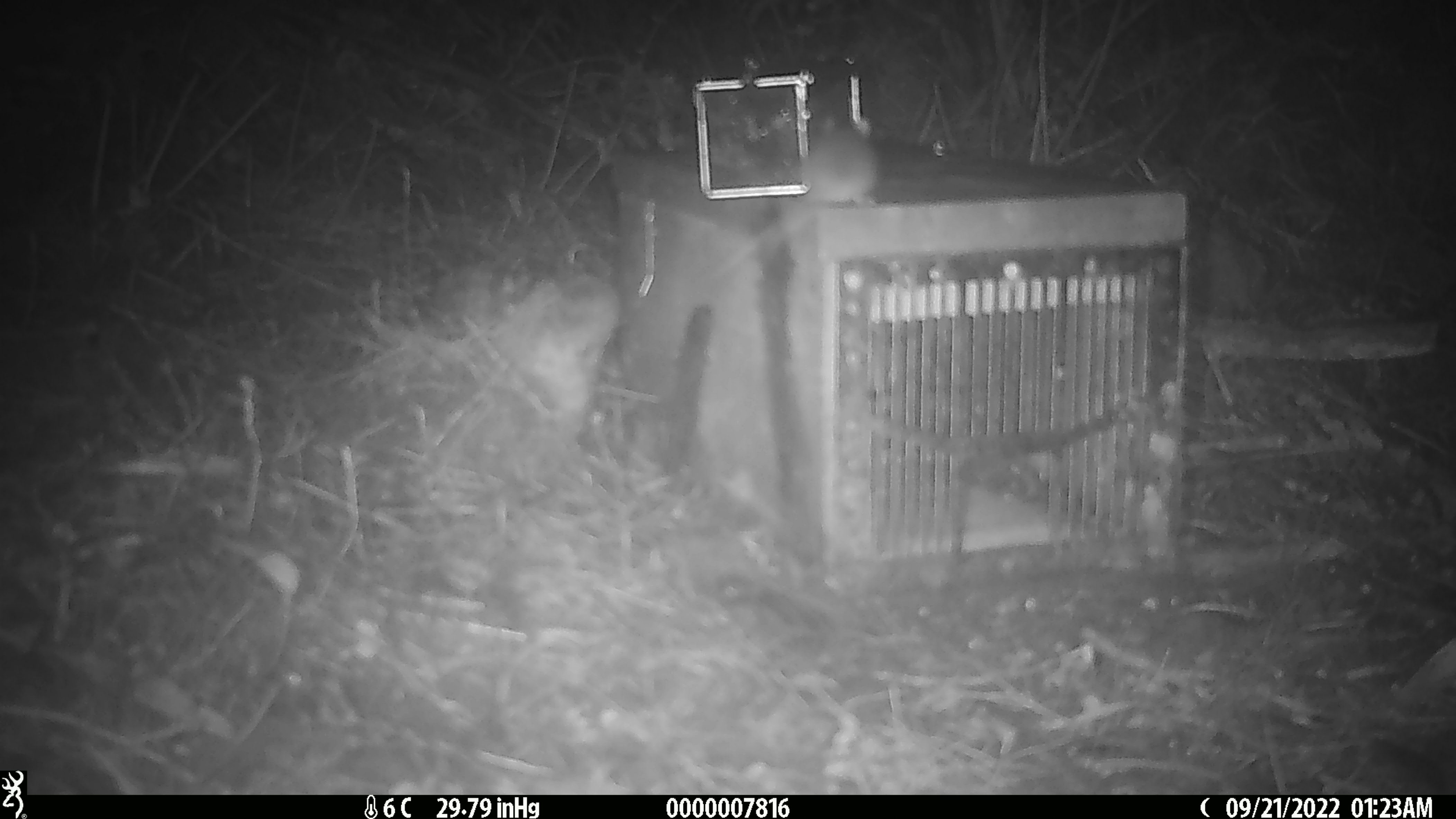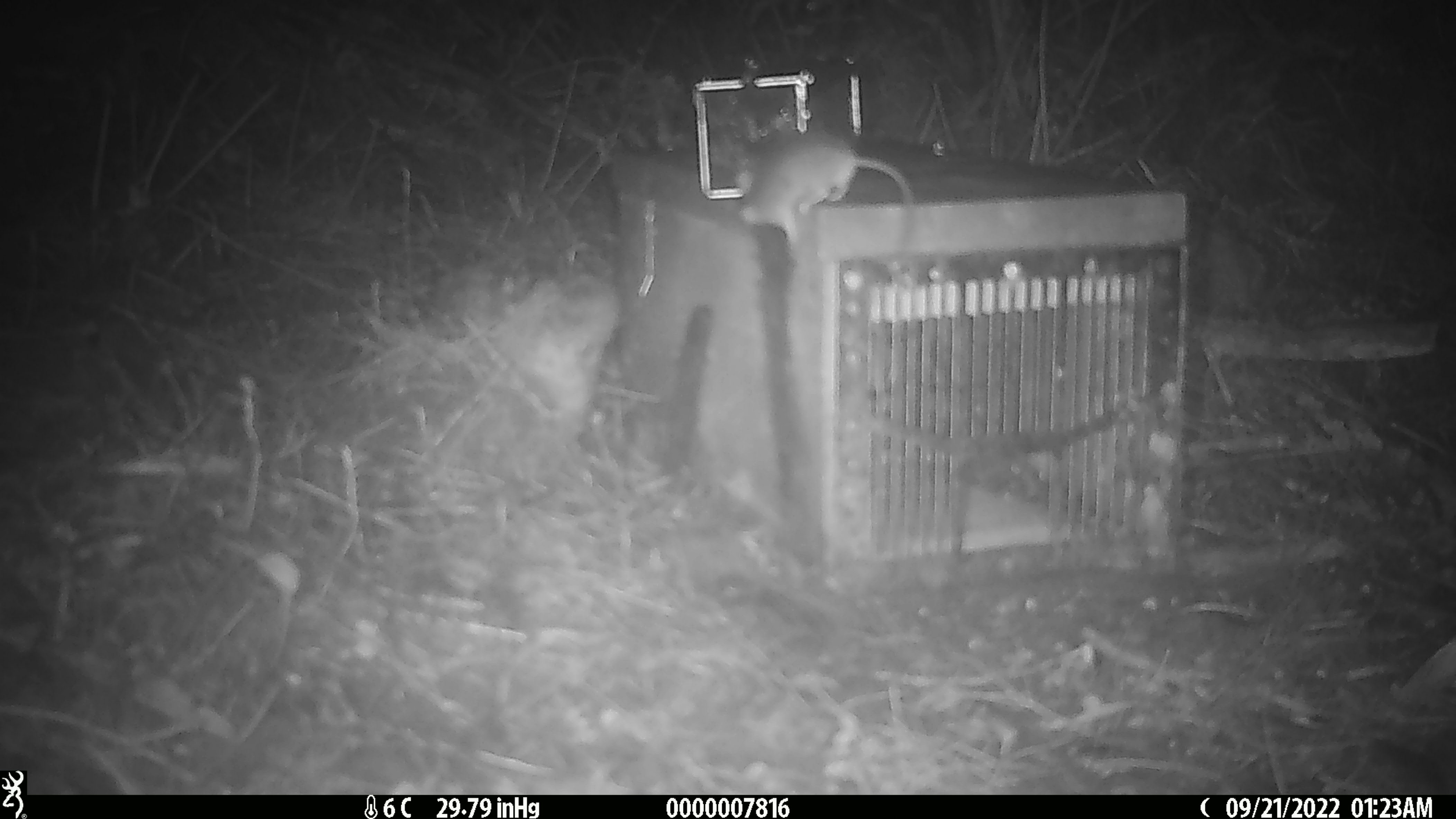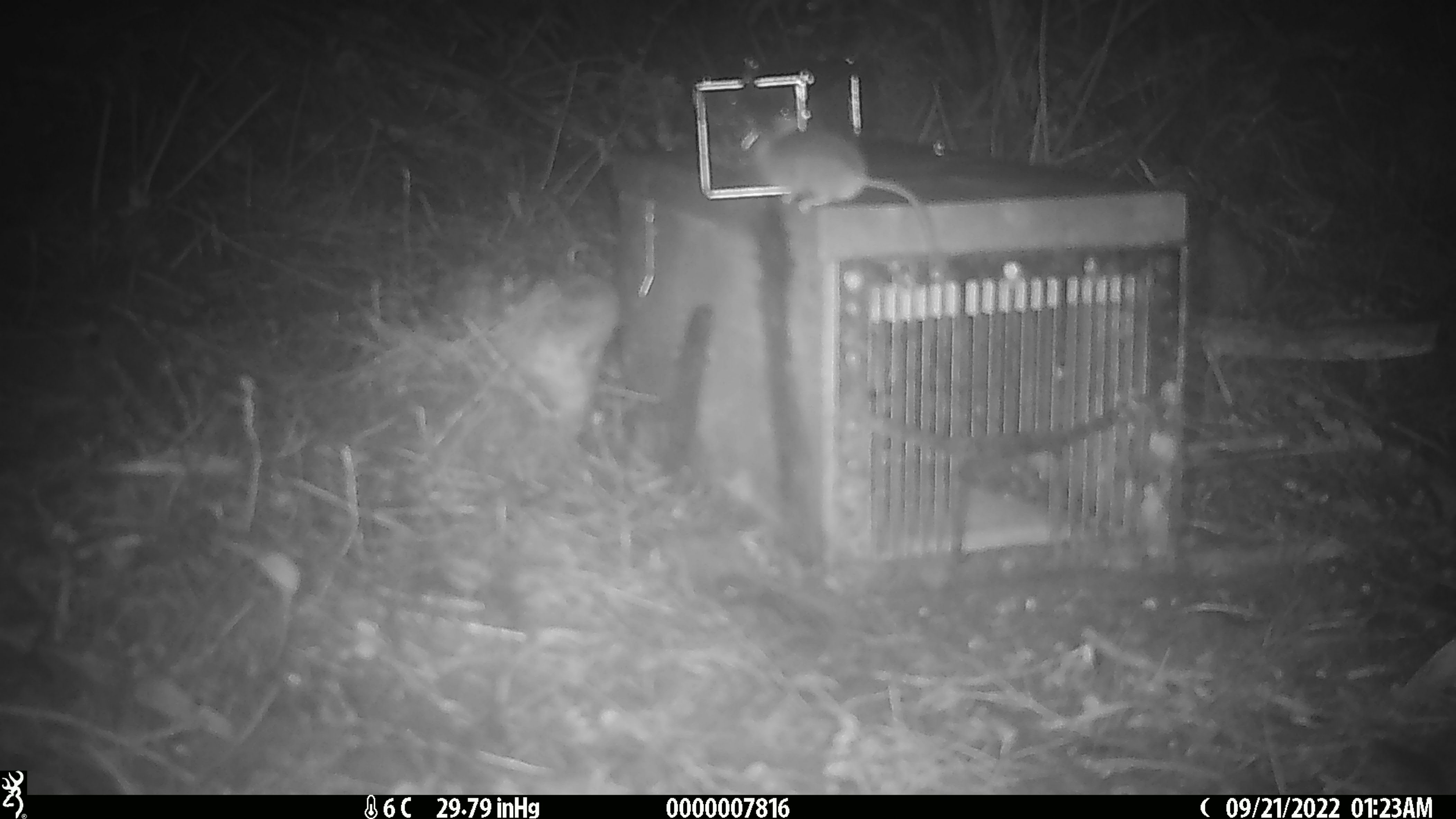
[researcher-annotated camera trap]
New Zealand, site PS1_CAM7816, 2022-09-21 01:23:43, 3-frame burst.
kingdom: Animalia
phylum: Chordata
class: Mammalia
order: Rodentia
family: Muridae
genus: Mus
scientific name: Mus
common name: mouse